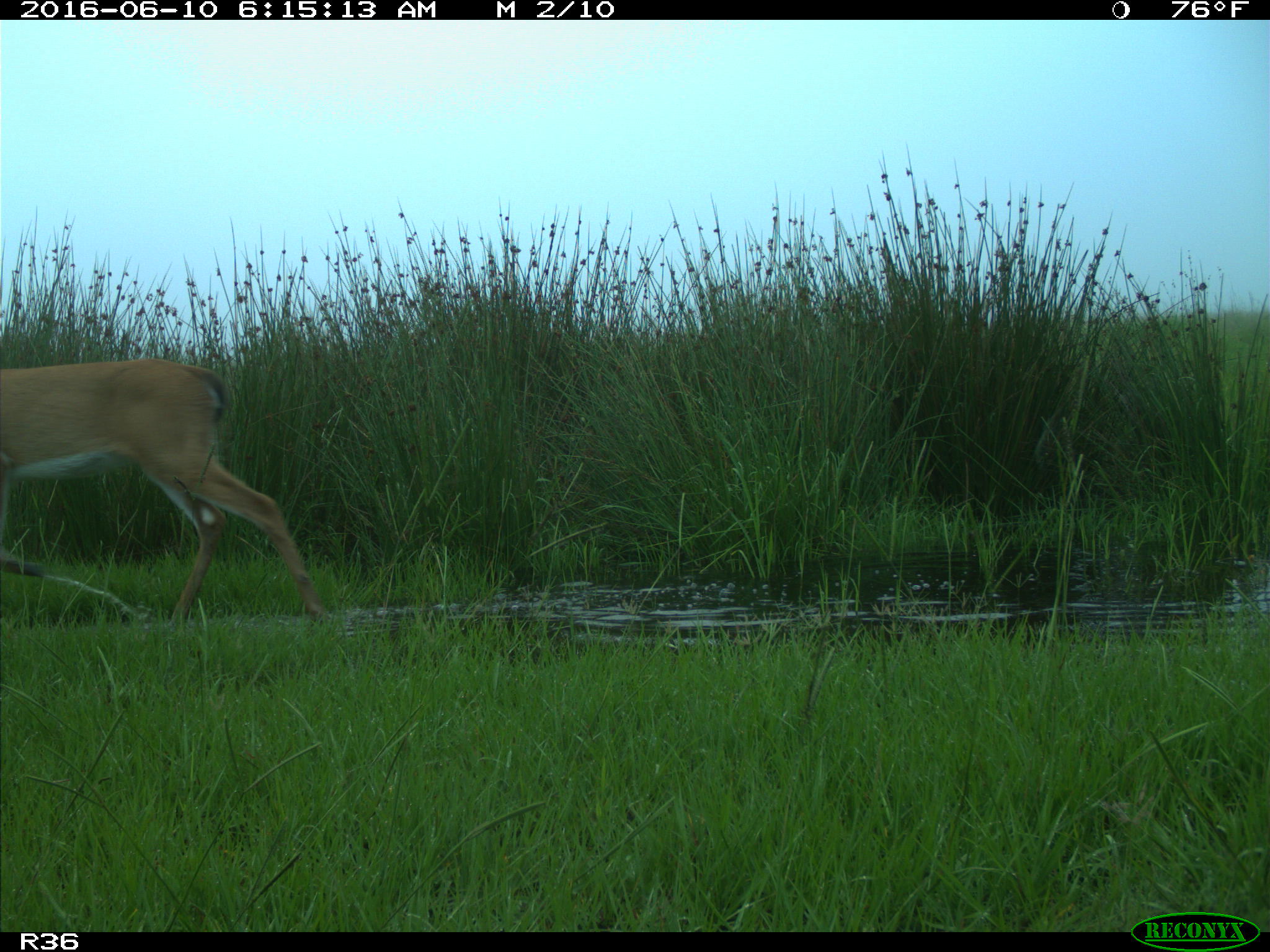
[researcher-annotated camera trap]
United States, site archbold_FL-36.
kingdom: Animalia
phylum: Chordata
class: Mammalia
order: Artiodactyla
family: Cervidae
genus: Odocoileus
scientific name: Odocoileus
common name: deer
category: unidentified deer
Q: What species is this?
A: Unidentified deer (deer) (Odocoileus).